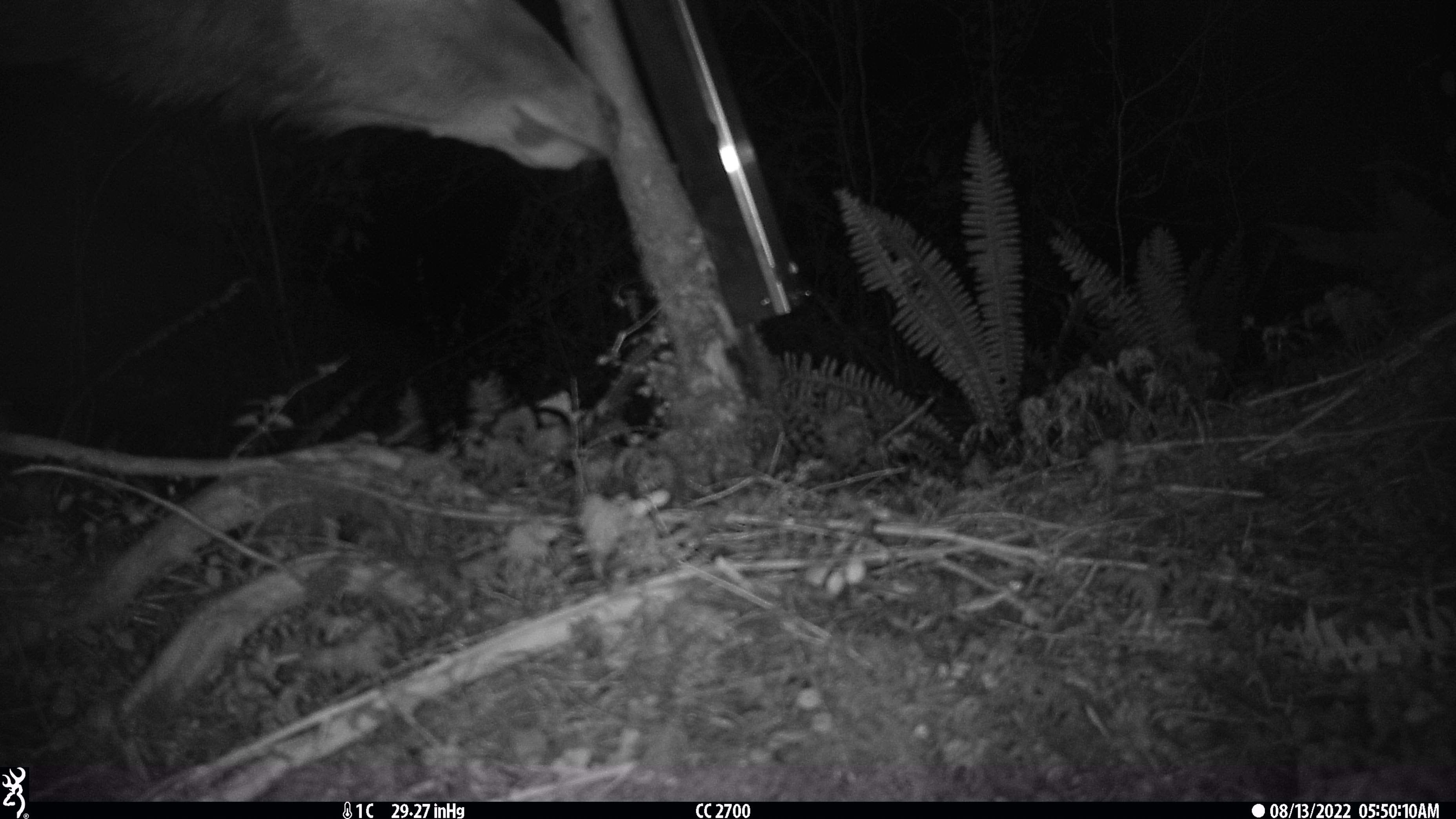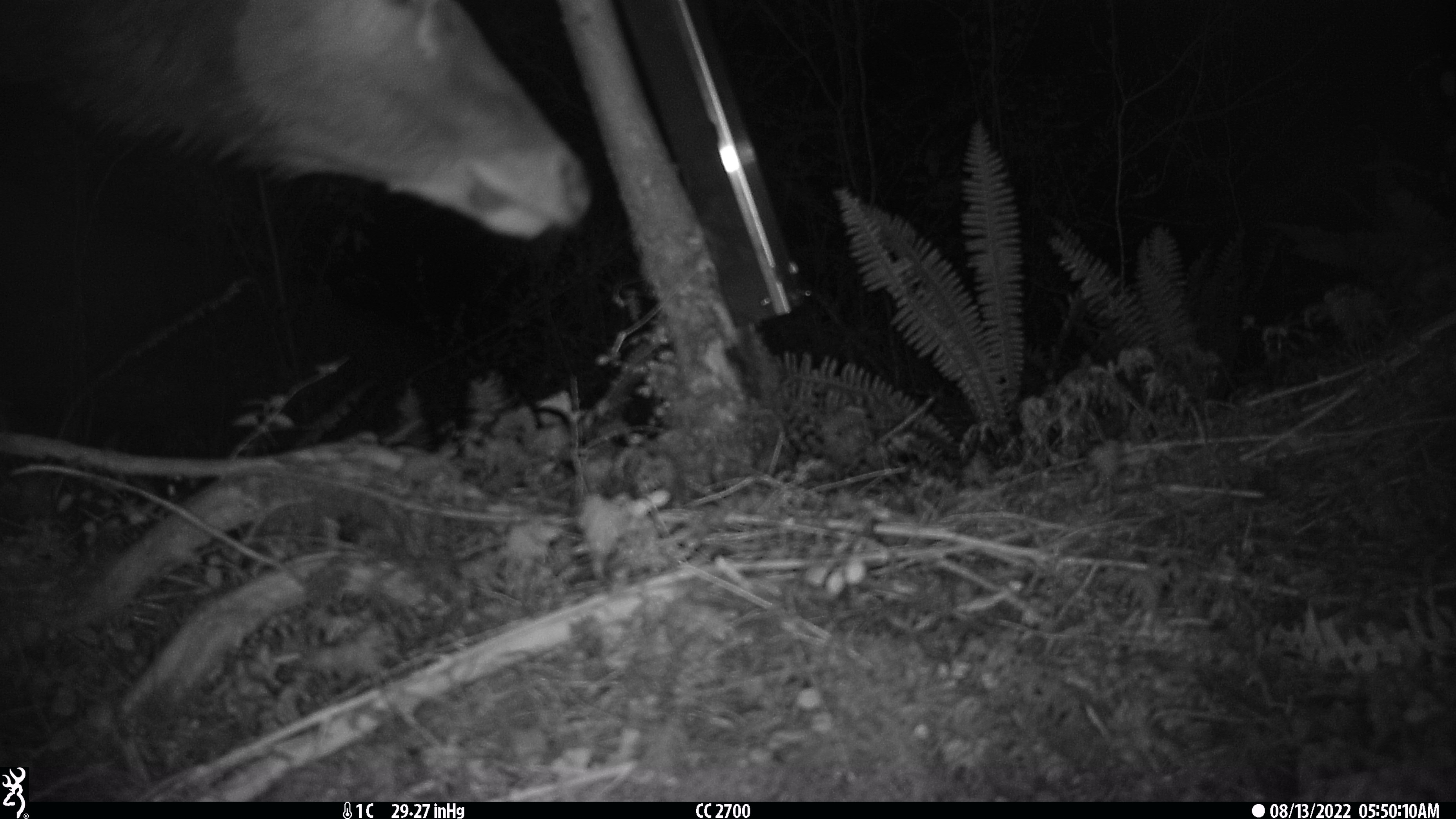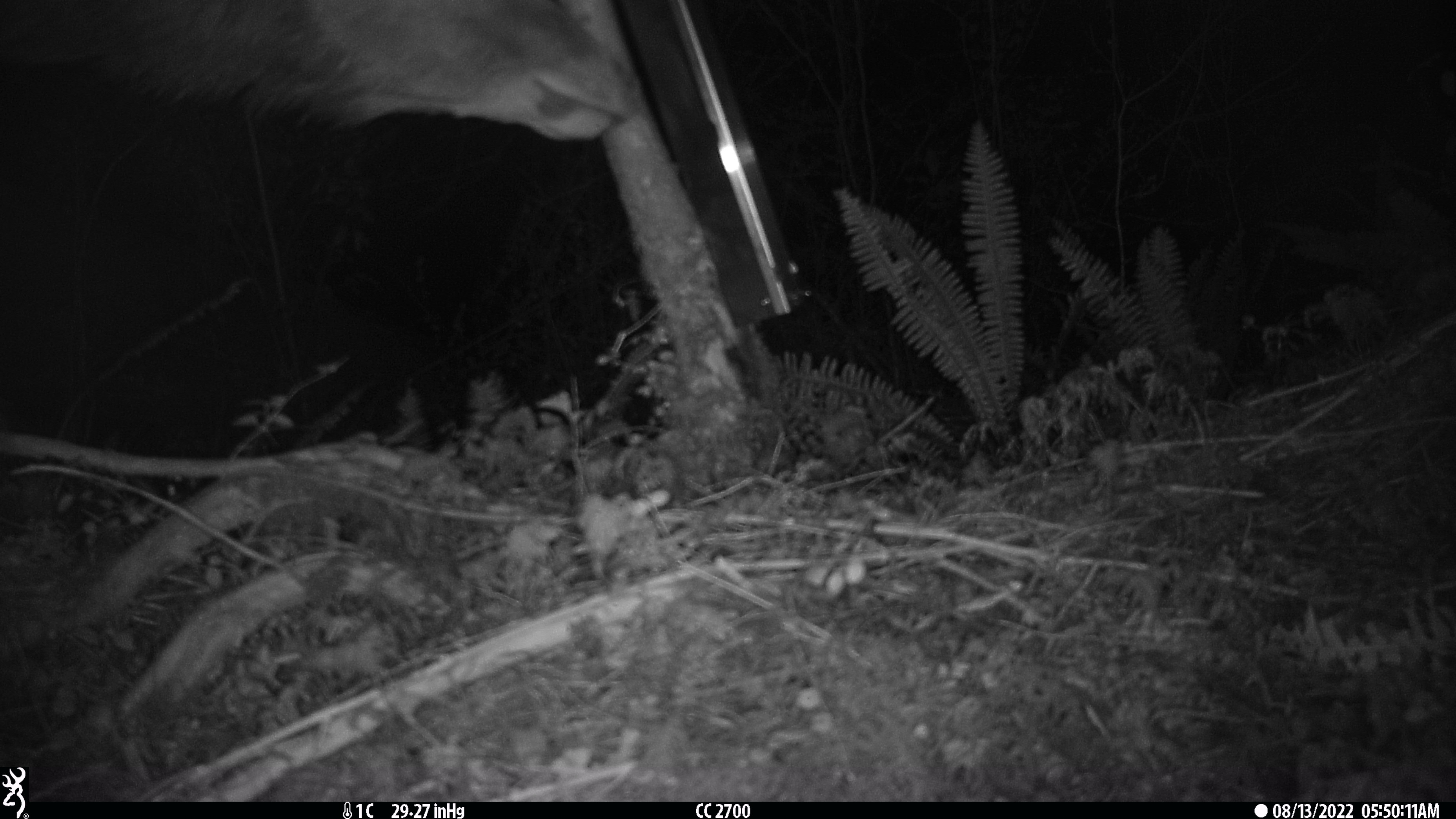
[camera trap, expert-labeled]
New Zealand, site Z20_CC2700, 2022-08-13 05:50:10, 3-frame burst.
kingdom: Animalia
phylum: Chordata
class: Mammalia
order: Artiodactyla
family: Cervidae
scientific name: Cervidae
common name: deer